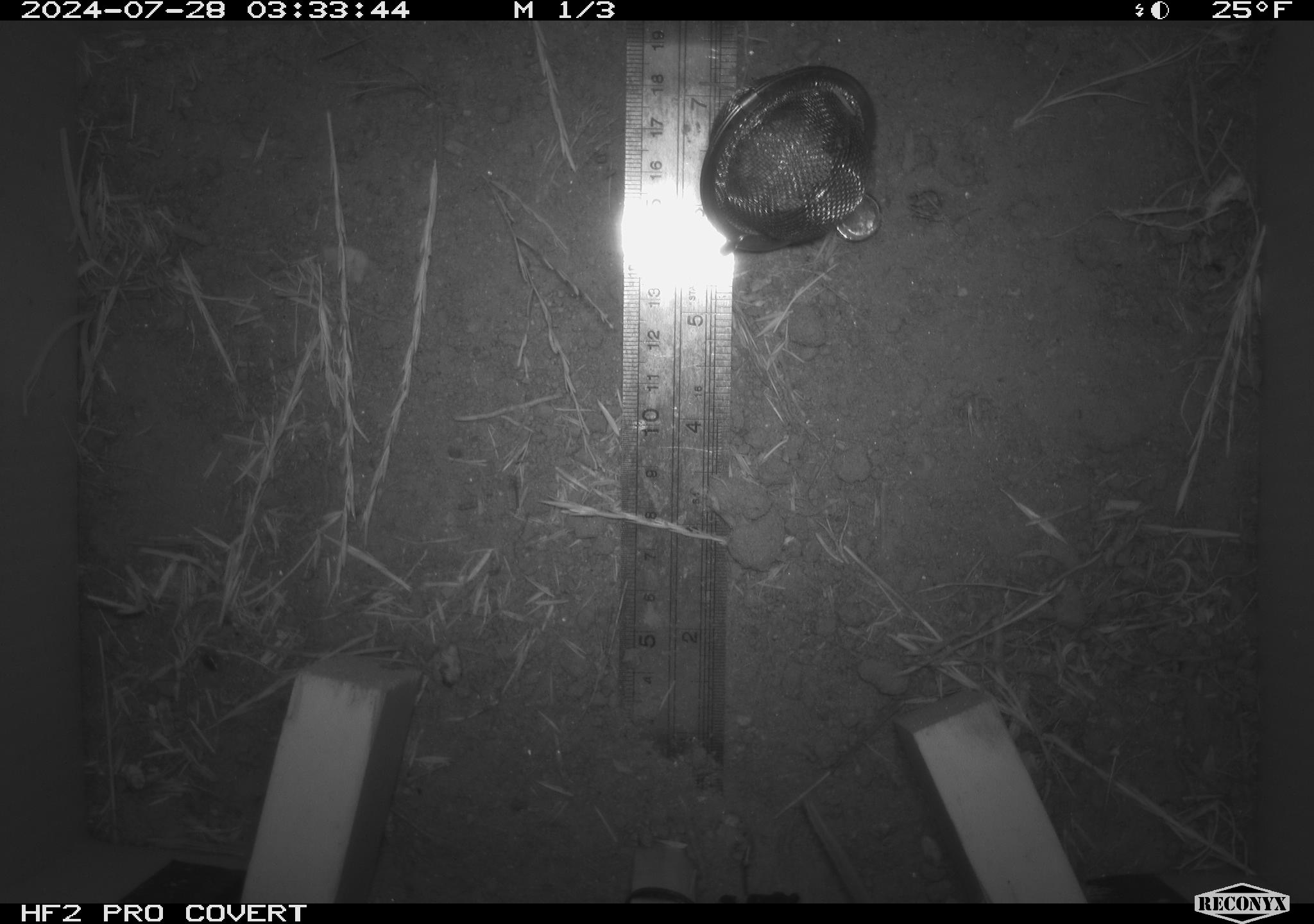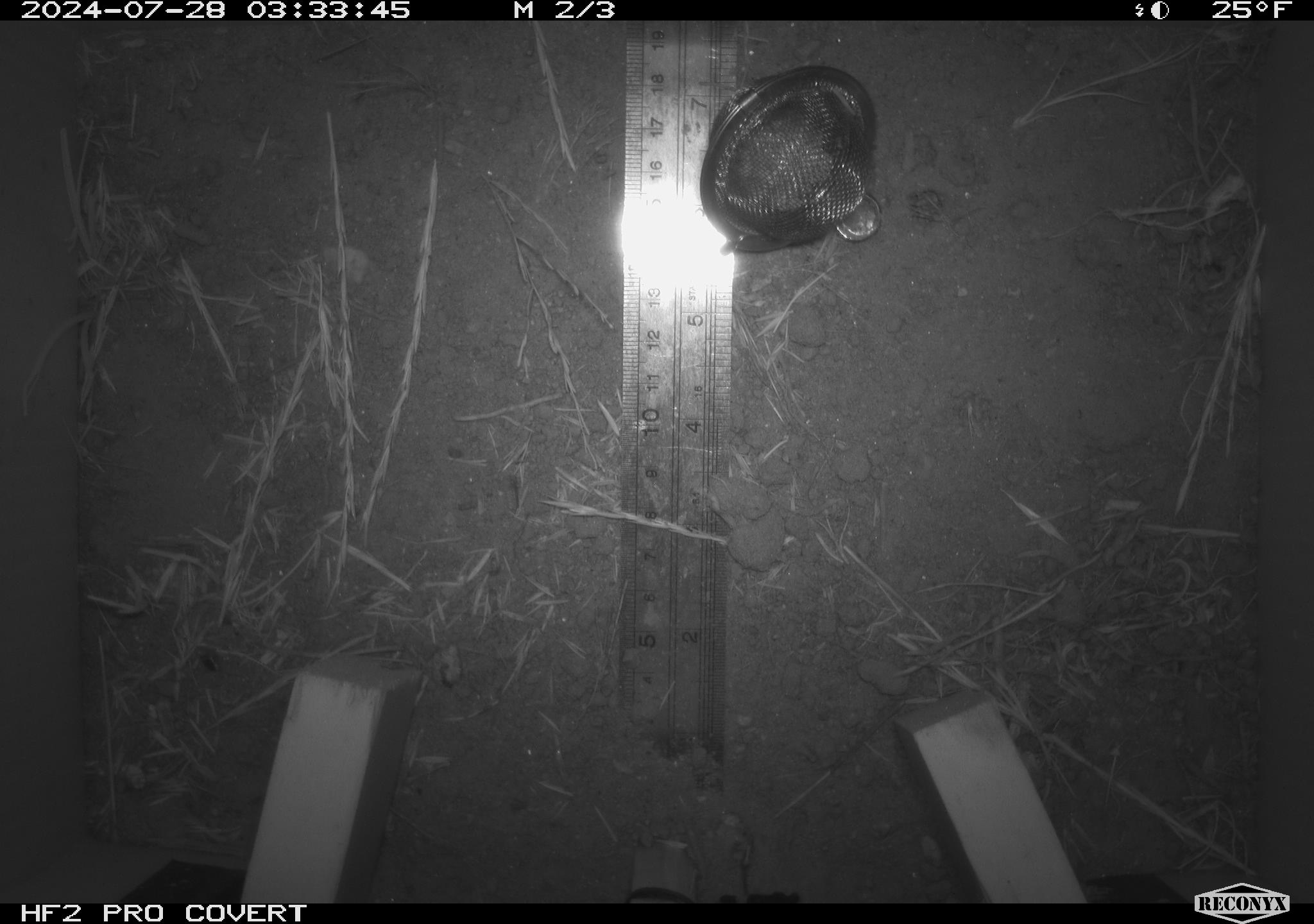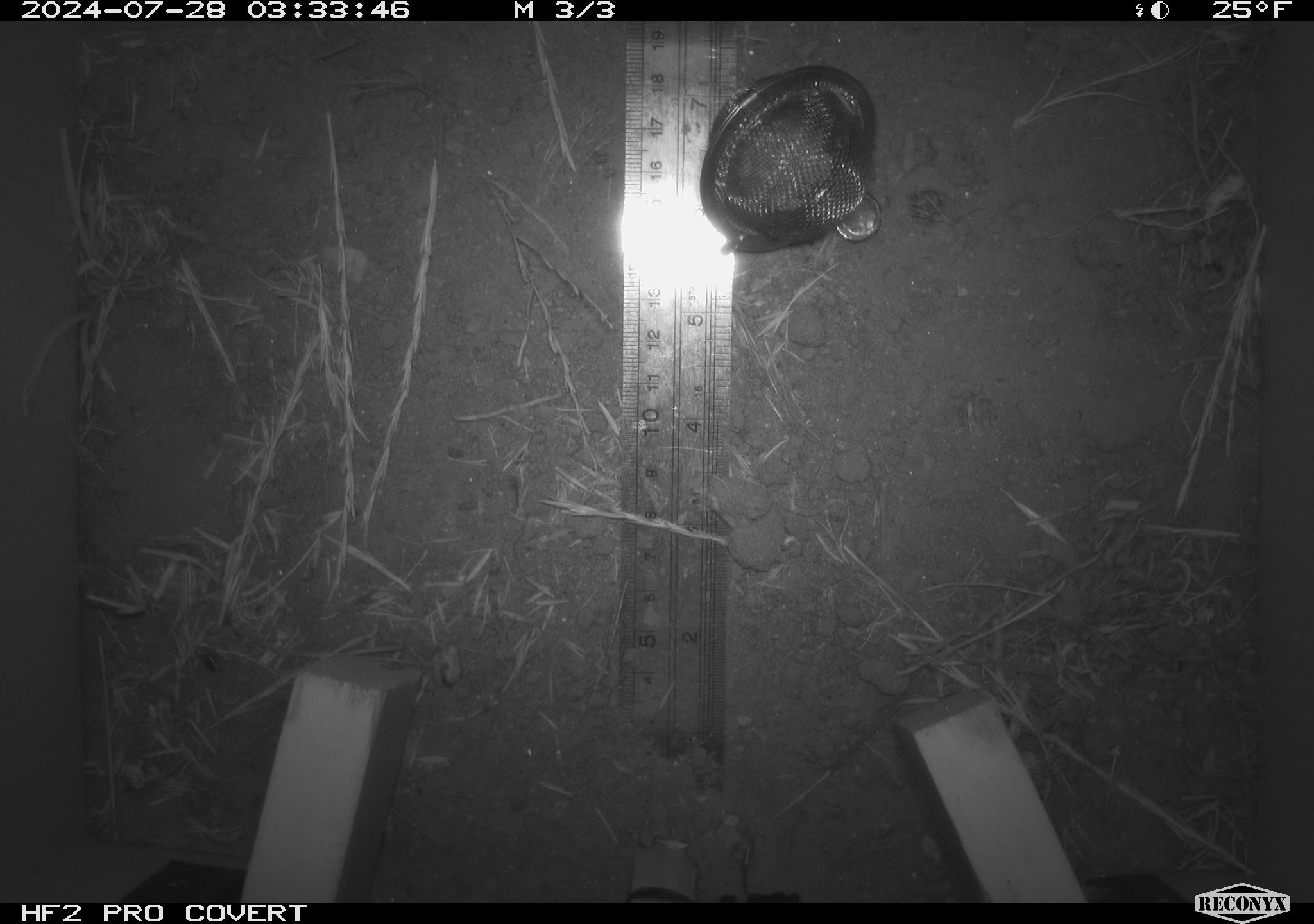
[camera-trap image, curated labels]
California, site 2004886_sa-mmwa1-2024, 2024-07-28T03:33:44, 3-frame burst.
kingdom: Animalia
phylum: Chordata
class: Mammalia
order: Rodentia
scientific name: Rodentia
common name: mouse species